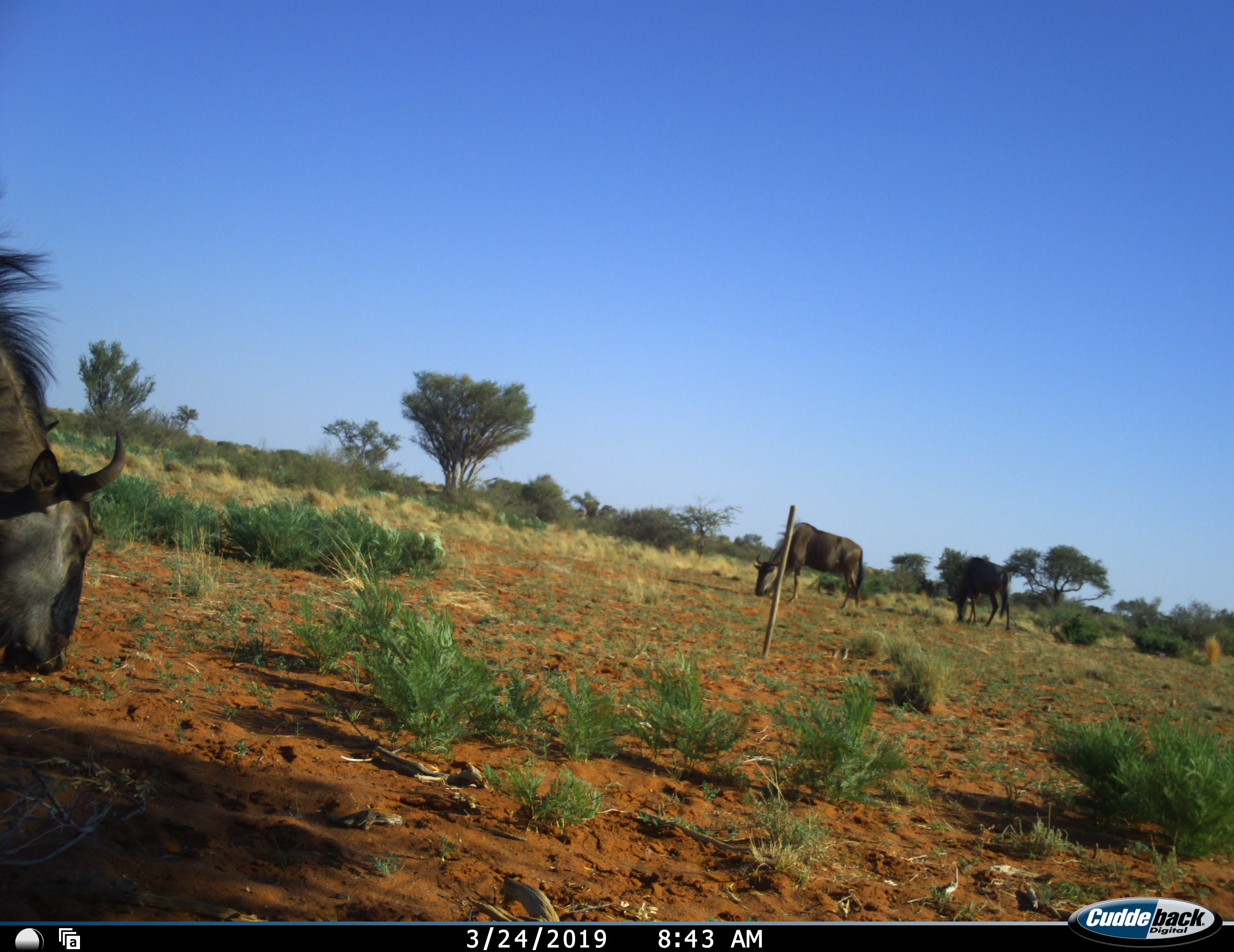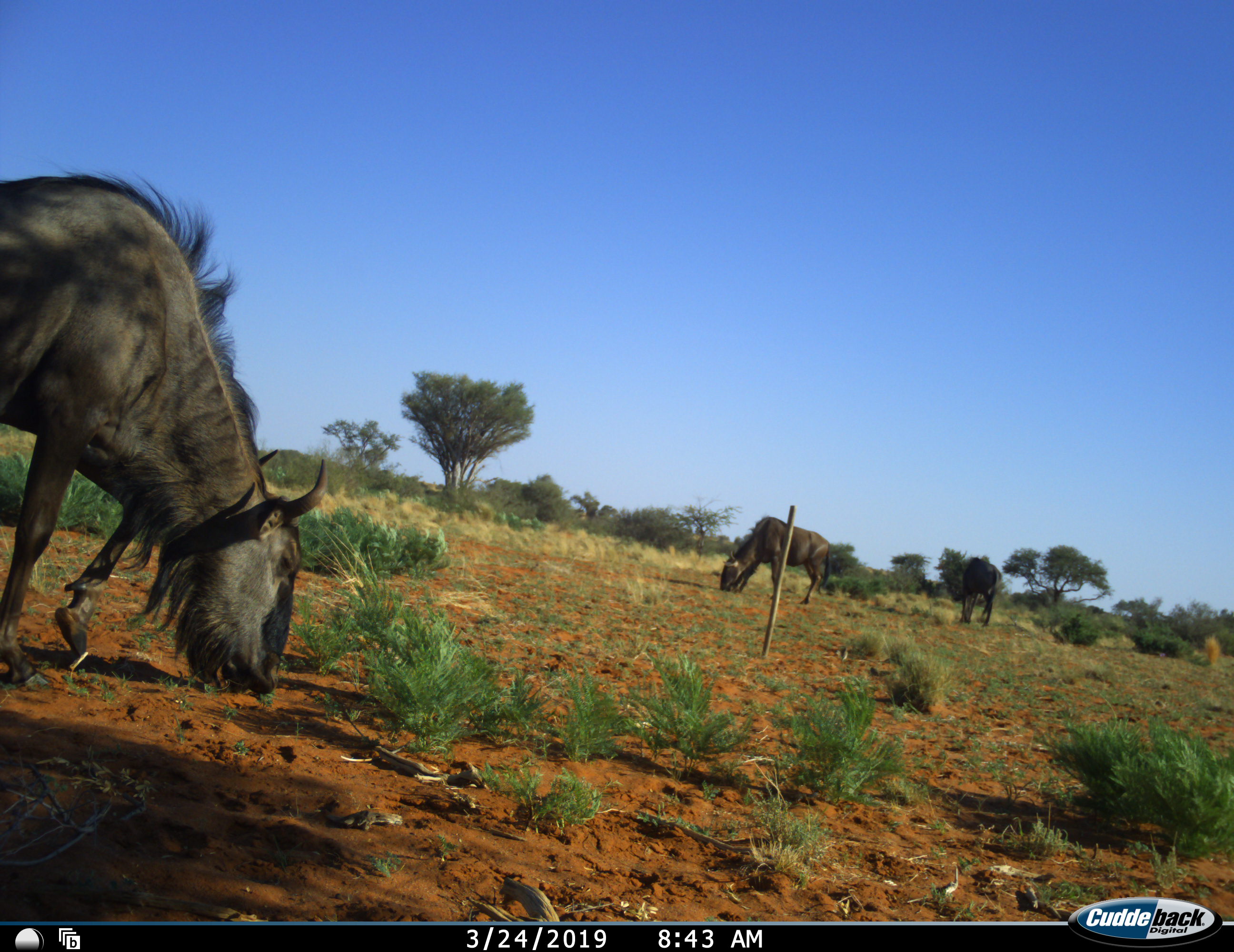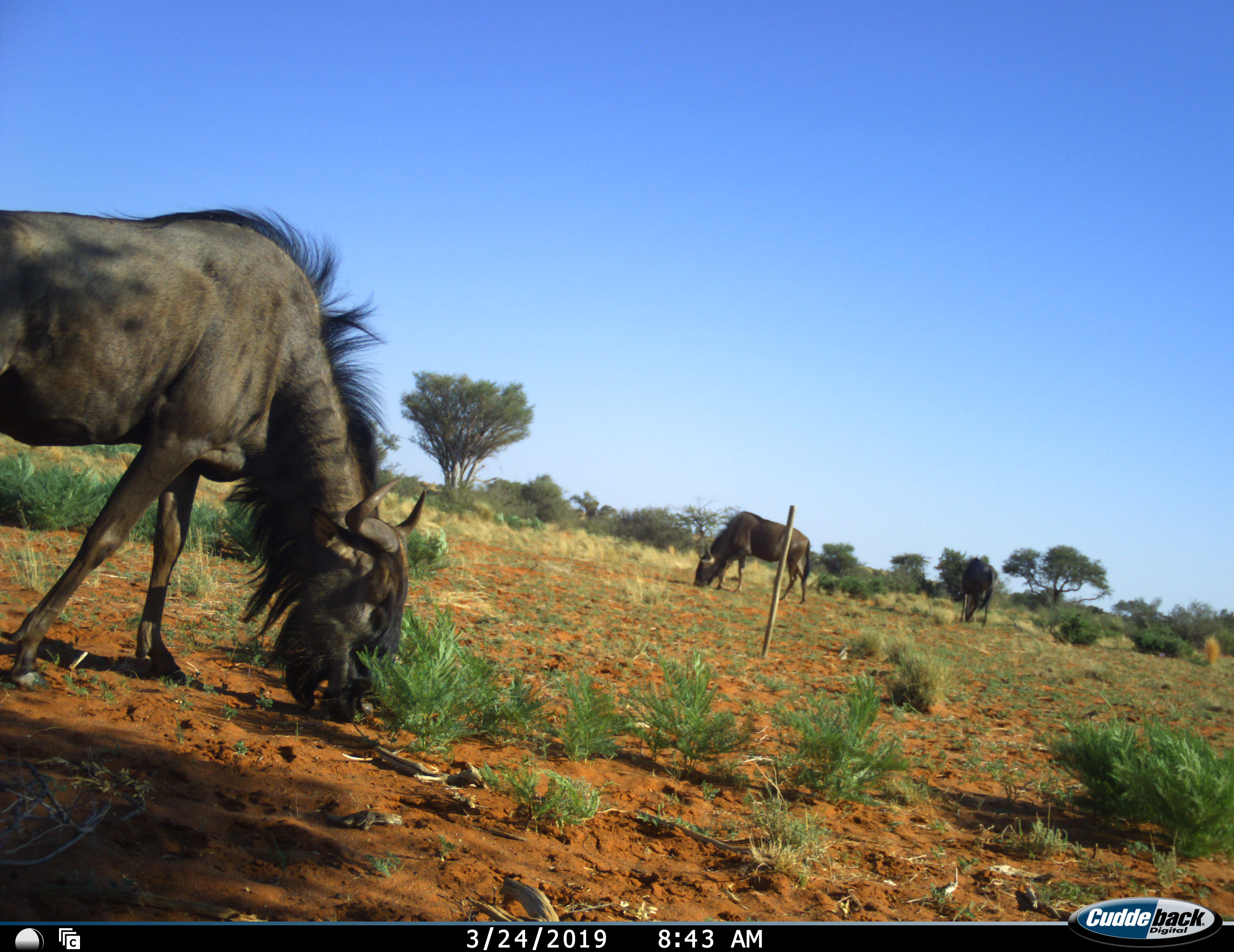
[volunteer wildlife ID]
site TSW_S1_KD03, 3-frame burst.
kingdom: Animalia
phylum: Chordata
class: Mammalia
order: Artiodactyla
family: Bovidae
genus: Connochaetes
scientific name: Connochaetes taurinus taurinus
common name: blue wildebeest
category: wildebeestblue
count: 3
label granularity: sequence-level